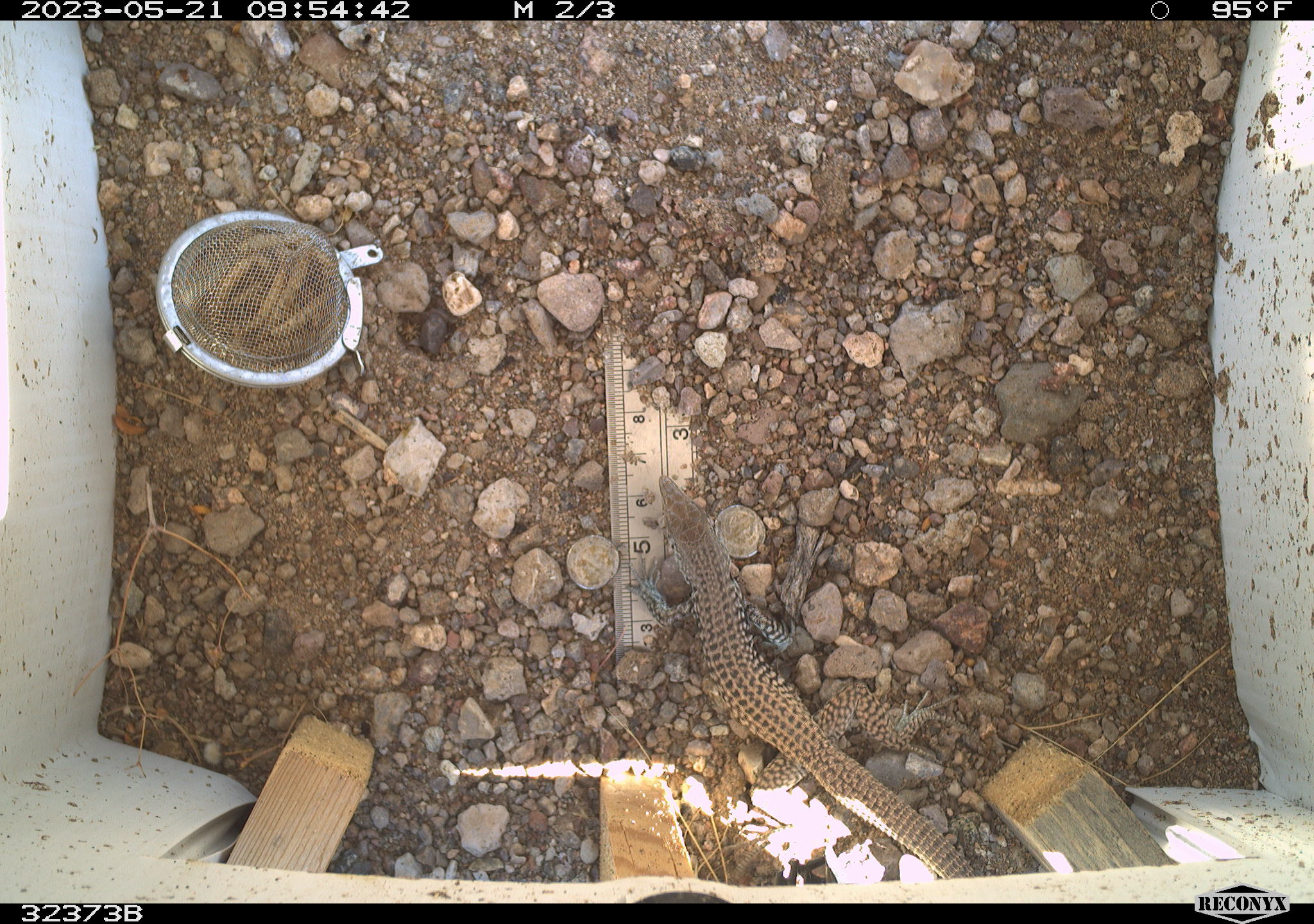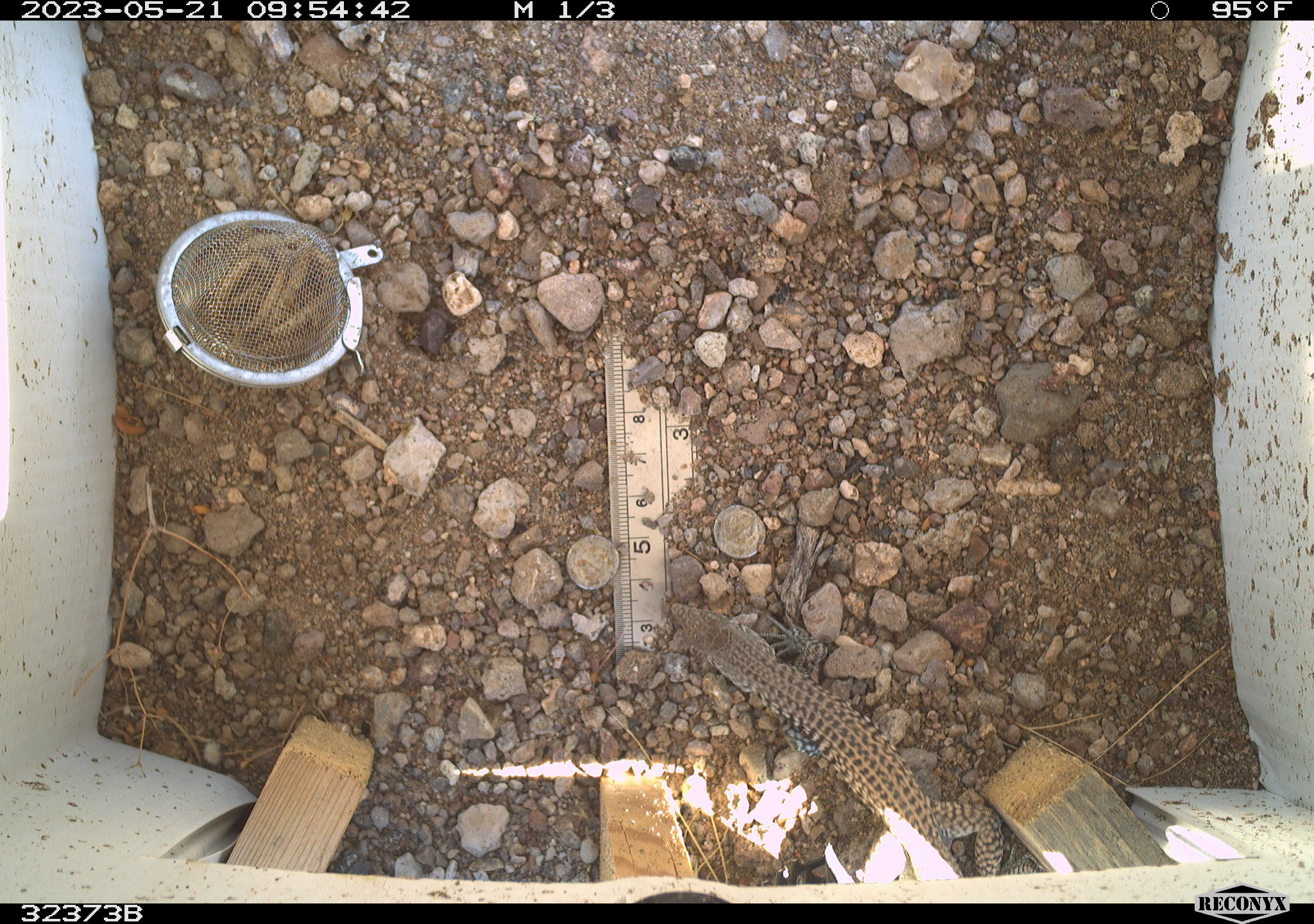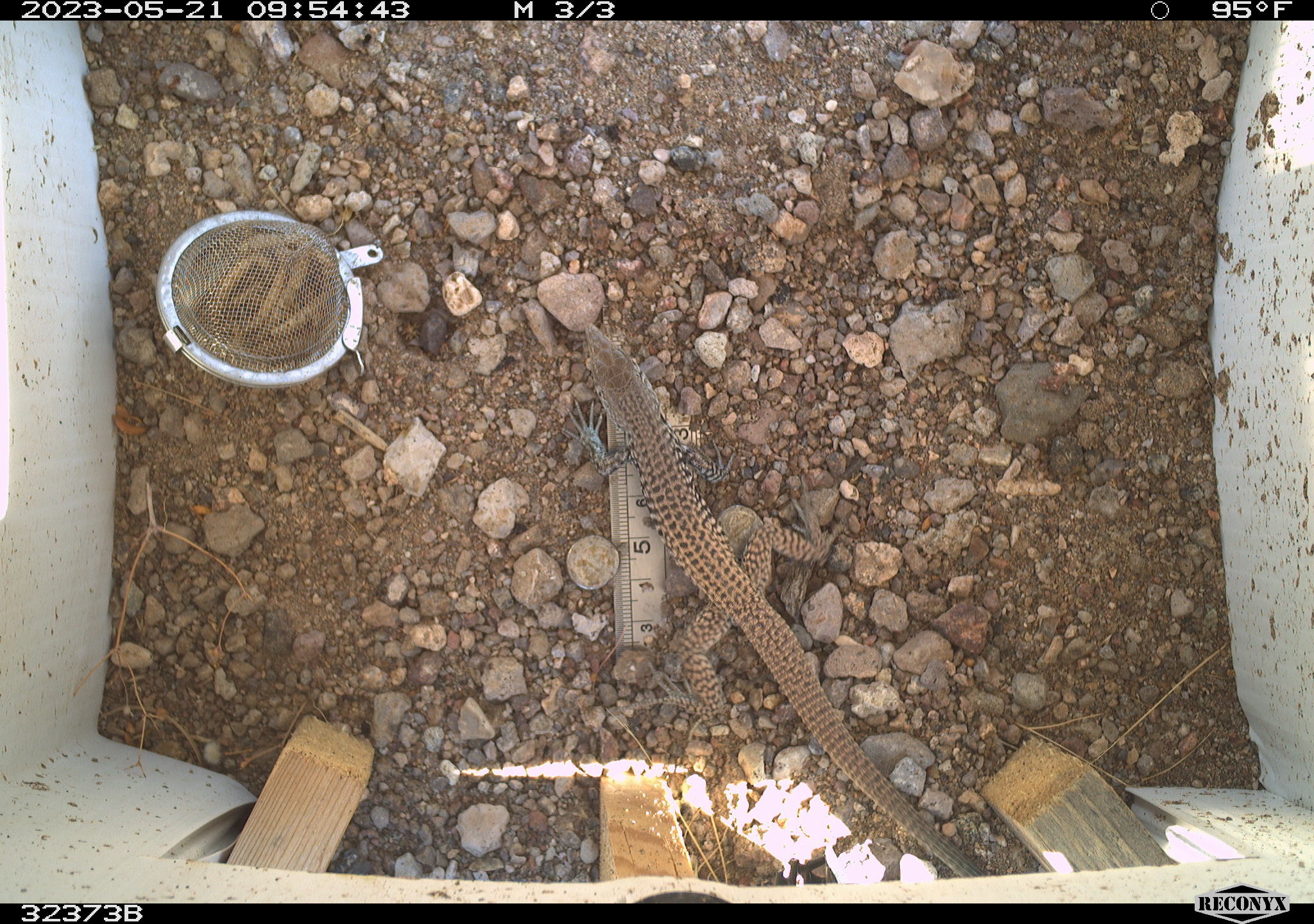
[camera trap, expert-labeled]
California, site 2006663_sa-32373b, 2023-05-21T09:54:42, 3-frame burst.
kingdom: Animalia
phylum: Chordata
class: Reptilia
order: Squamata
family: Teiidae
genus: Aspidoscelis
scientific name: Aspidoscelis tigris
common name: western whiptail